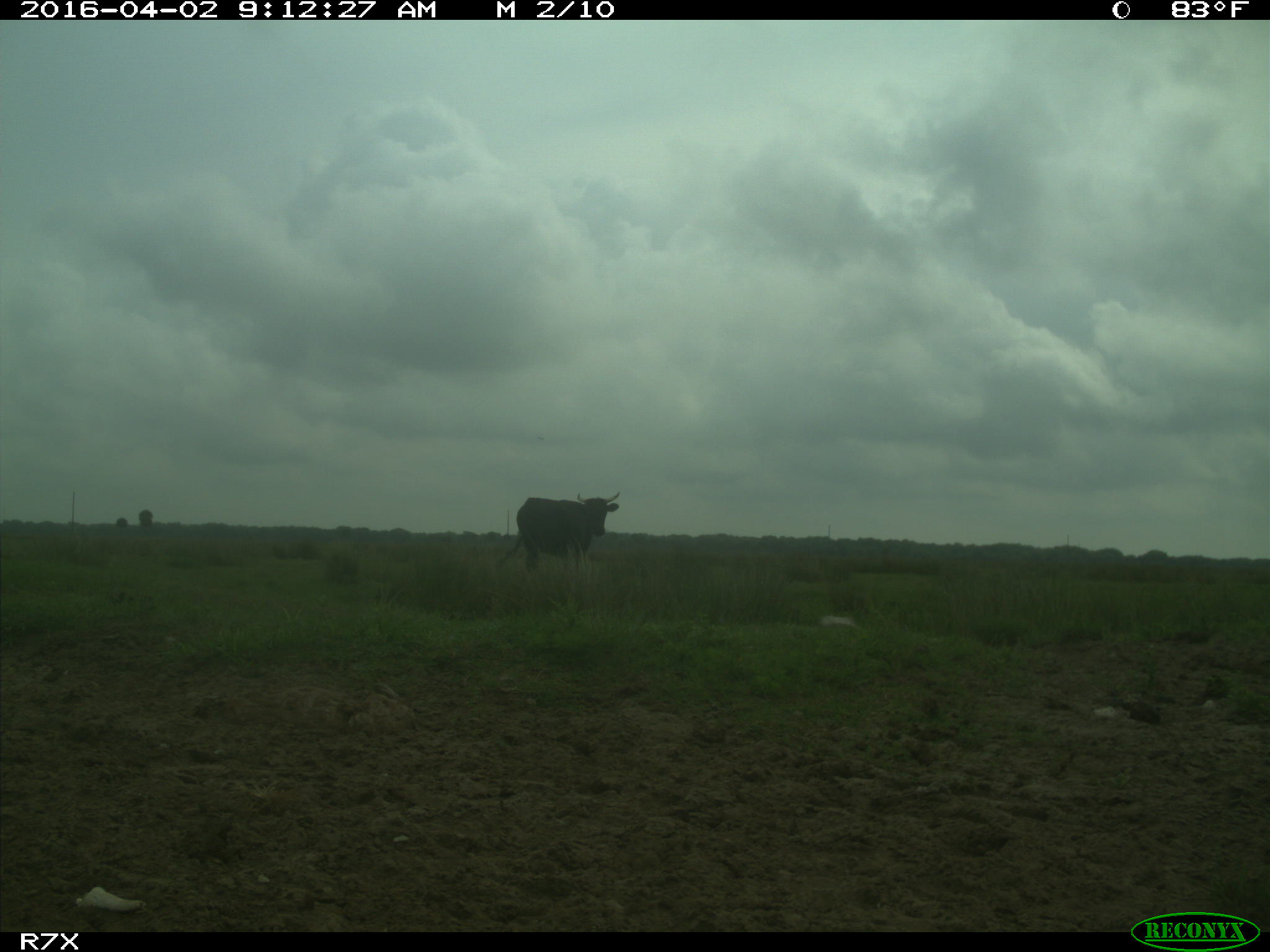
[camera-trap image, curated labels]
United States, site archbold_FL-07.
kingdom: Animalia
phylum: Chordata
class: Mammalia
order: Artiodactyla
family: Bovidae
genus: Bos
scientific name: Bos taurus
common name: domestic cow